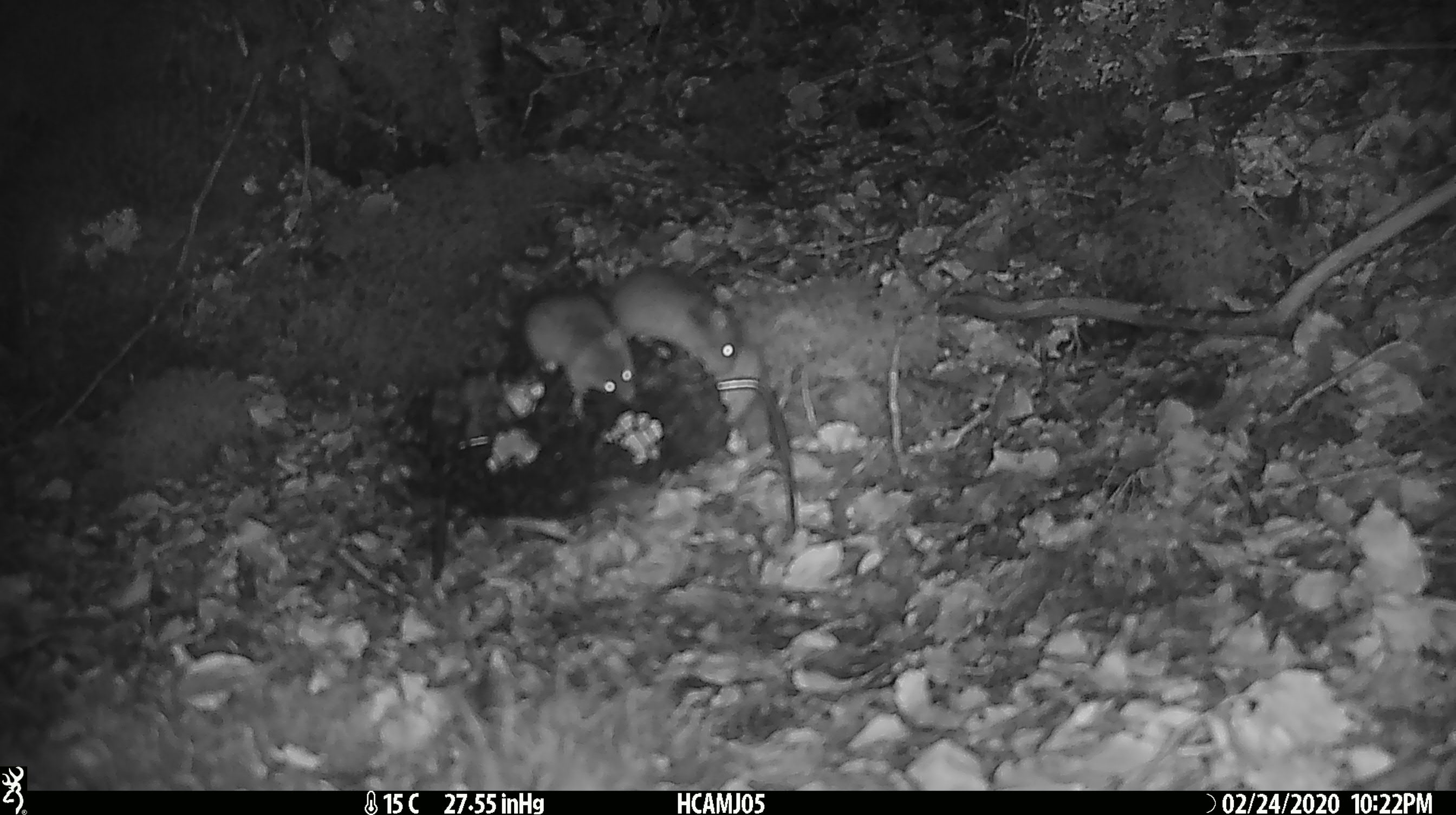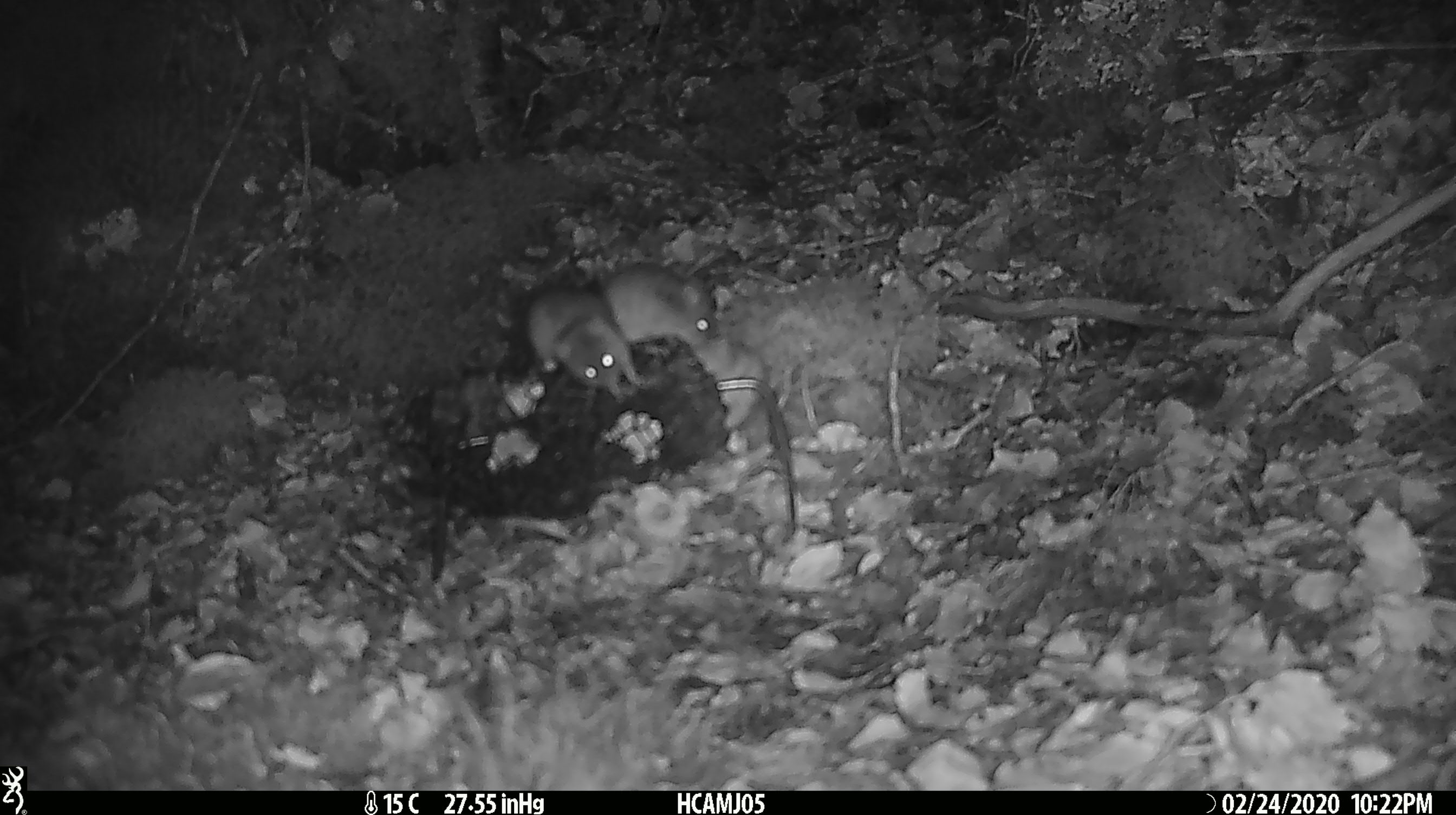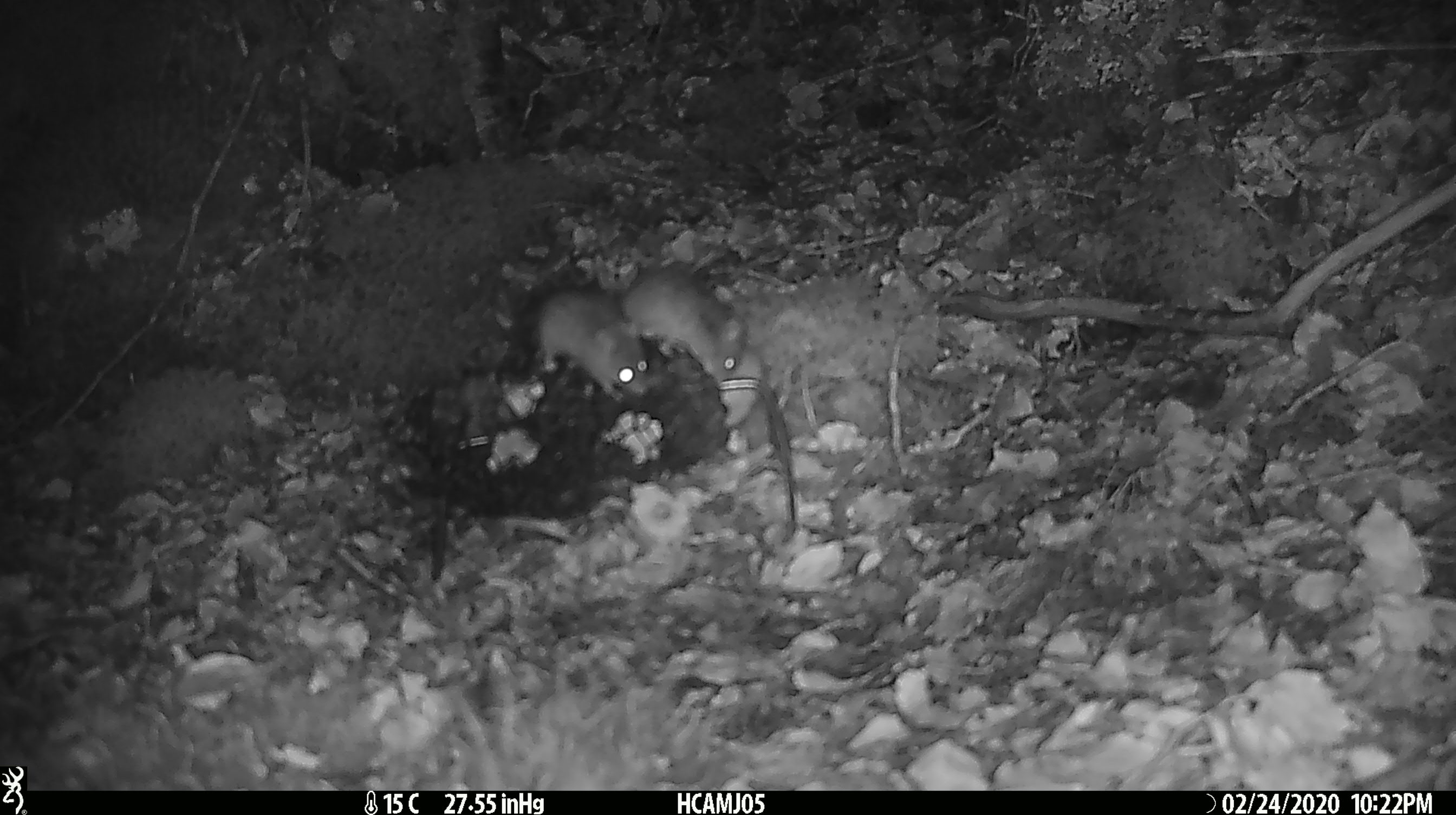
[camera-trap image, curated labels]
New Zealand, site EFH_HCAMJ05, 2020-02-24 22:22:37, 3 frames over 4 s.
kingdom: Animalia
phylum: Chordata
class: Mammalia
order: Rodentia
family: Muridae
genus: Mus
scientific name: Mus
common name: mouse